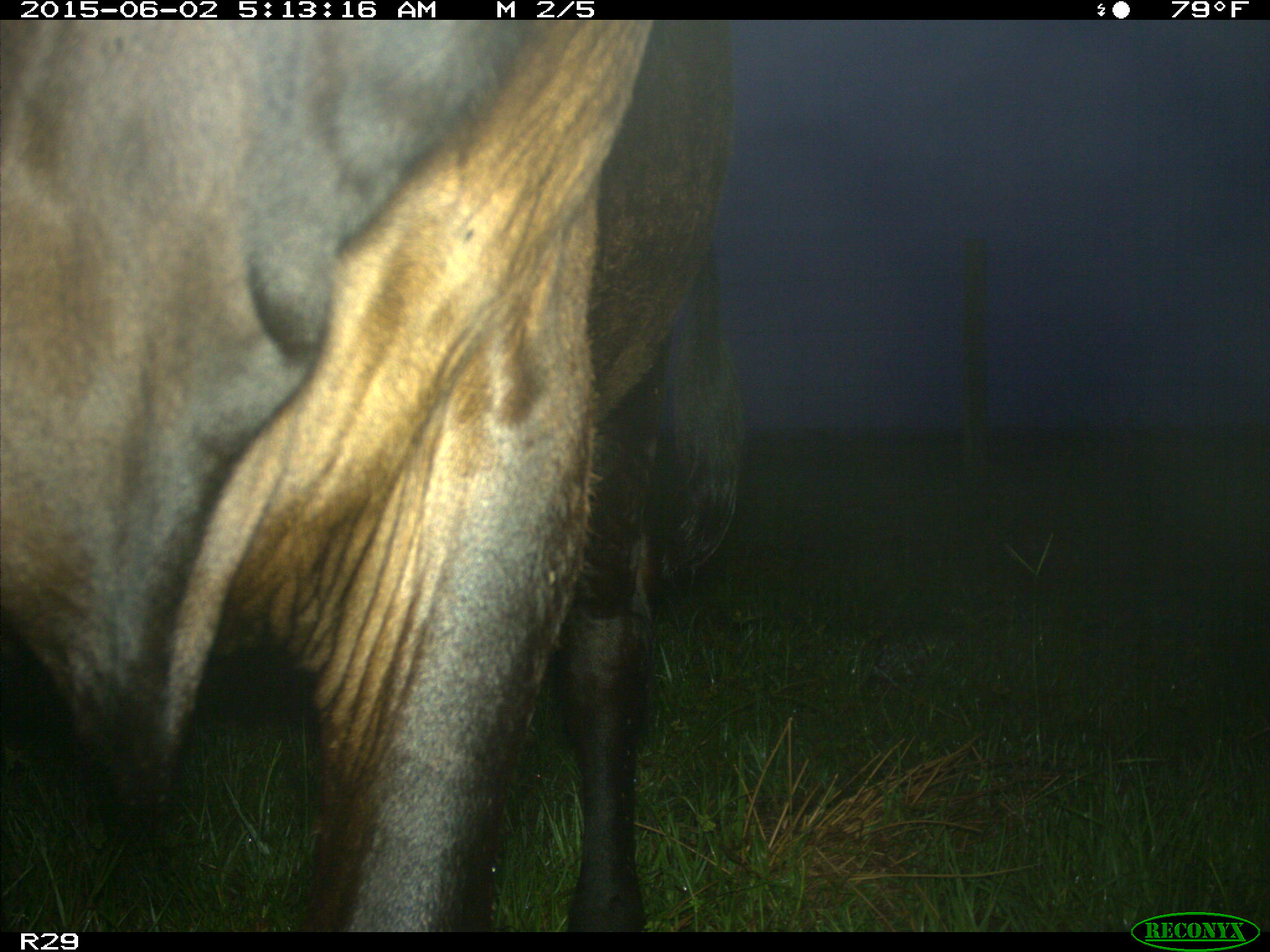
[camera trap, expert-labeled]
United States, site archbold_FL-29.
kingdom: Animalia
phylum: Chordata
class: Mammalia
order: Artiodactyla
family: Bovidae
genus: Bos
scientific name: Bos taurus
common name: domestic cow